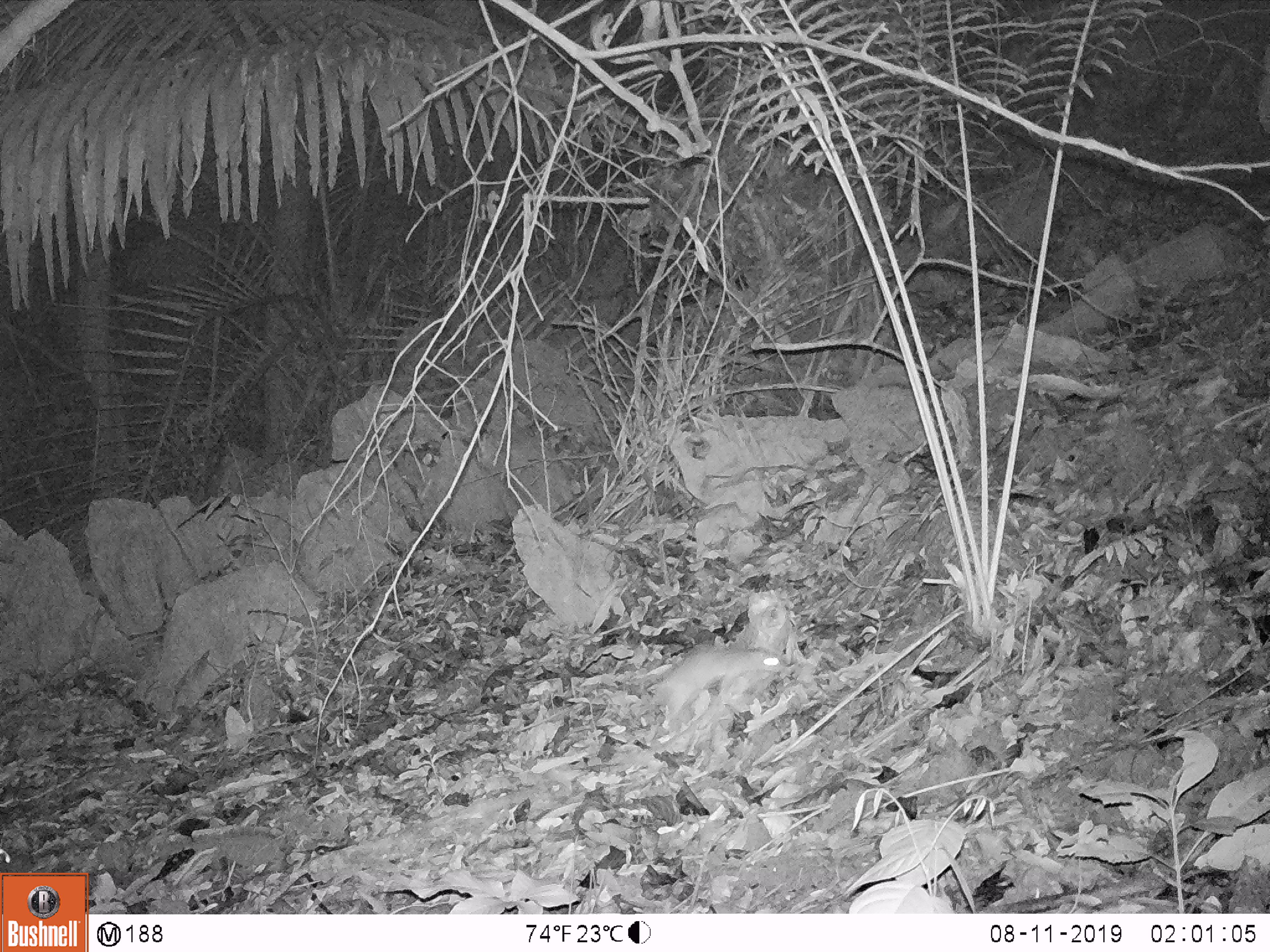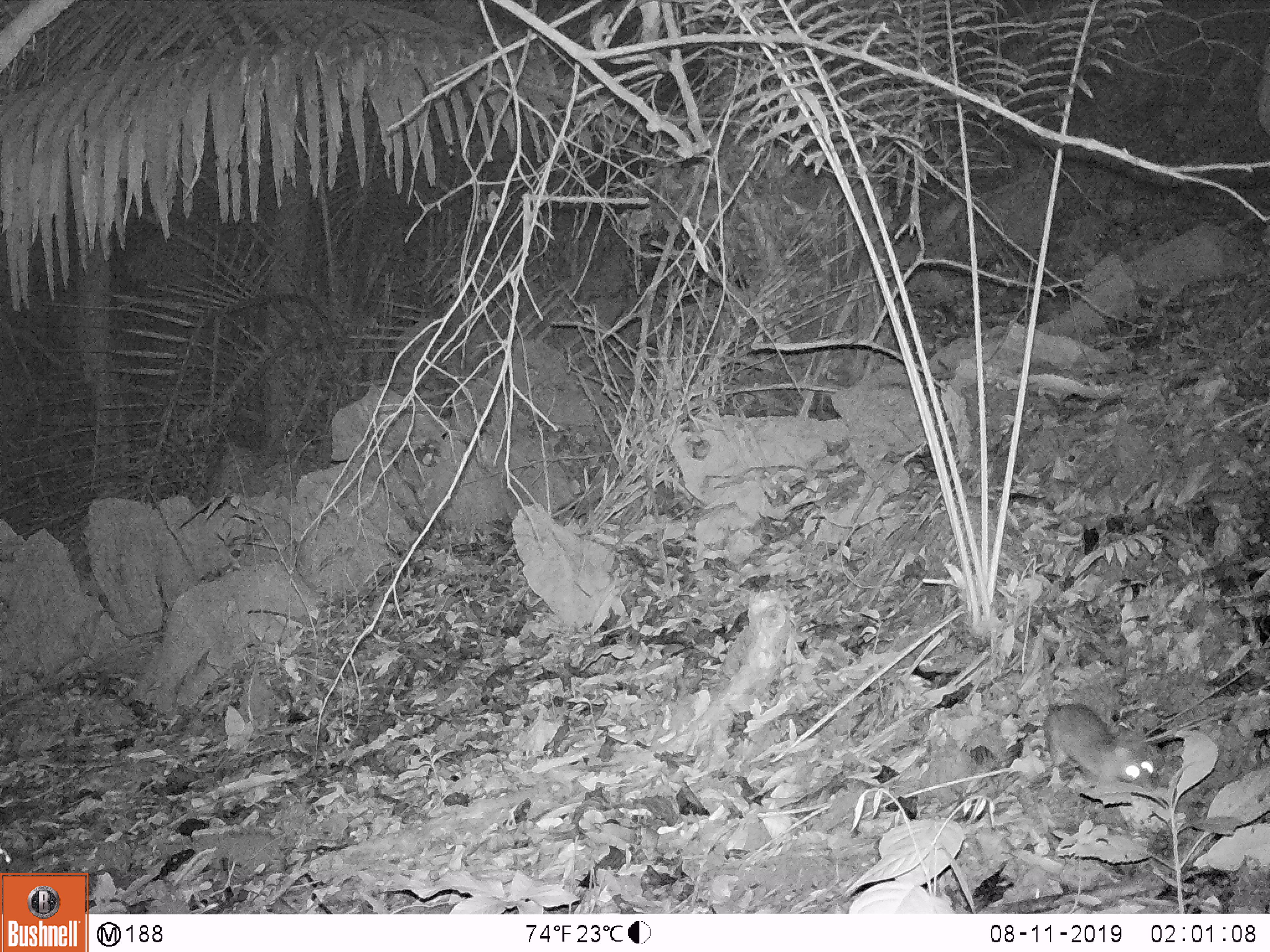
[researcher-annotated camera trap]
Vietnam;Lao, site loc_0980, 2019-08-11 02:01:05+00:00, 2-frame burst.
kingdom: Animalia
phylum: Chordata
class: Mammalia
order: Rodentia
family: Muridae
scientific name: Muridae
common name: old-world mice and rats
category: unidentified murid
Unidentified murid (old-world mice and rats) (Muridae). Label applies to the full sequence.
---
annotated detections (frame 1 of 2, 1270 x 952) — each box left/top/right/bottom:
unidentified murid: 650/645/786/720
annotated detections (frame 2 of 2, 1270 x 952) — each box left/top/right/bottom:
unidentified murid: 1042/649/1154/789